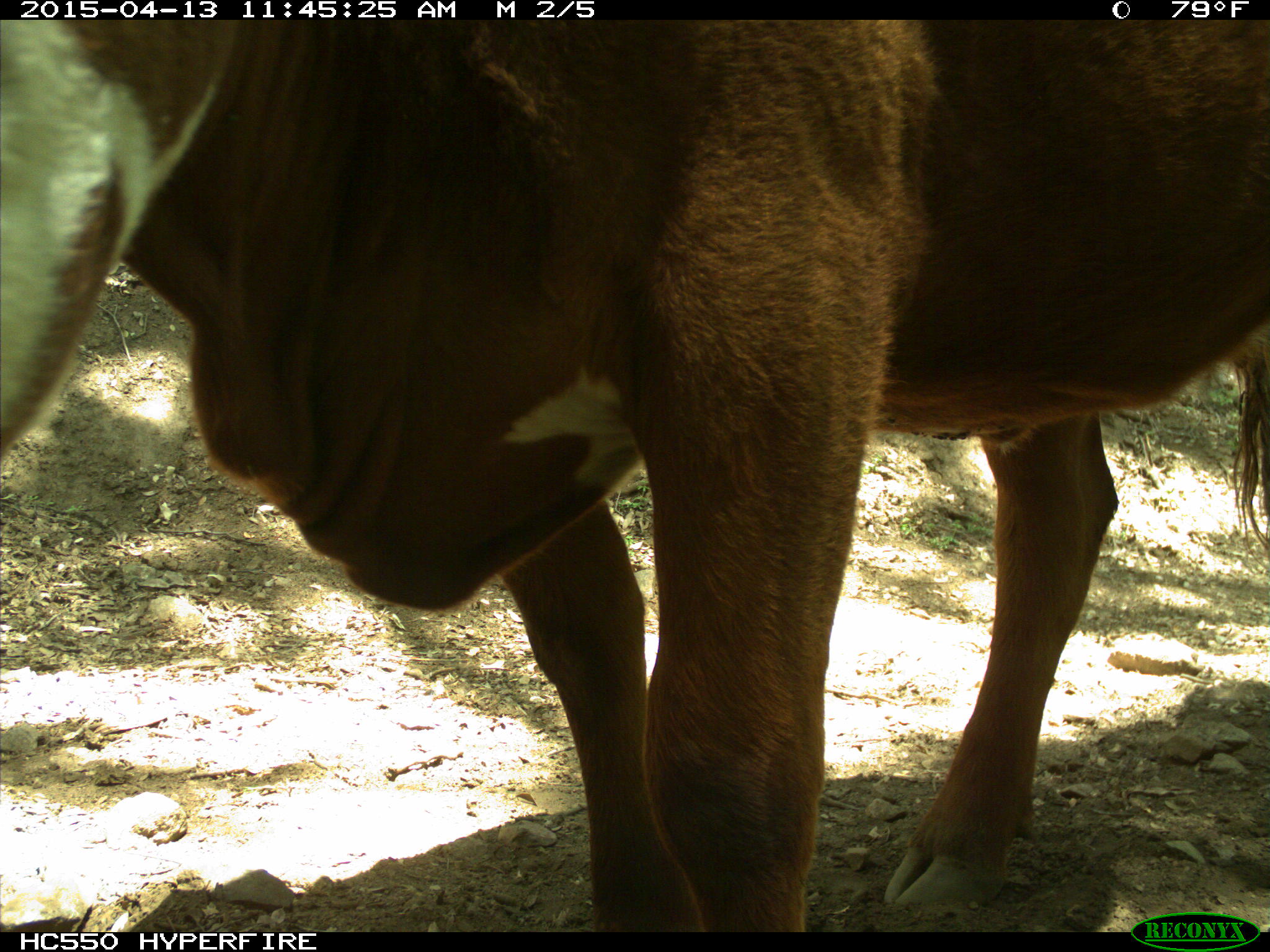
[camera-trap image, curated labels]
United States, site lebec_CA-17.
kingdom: Animalia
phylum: Chordata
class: Mammalia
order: Artiodactyla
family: Bovidae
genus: Bos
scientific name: Bos taurus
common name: domestic cow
Bos taurus (domestic cow).